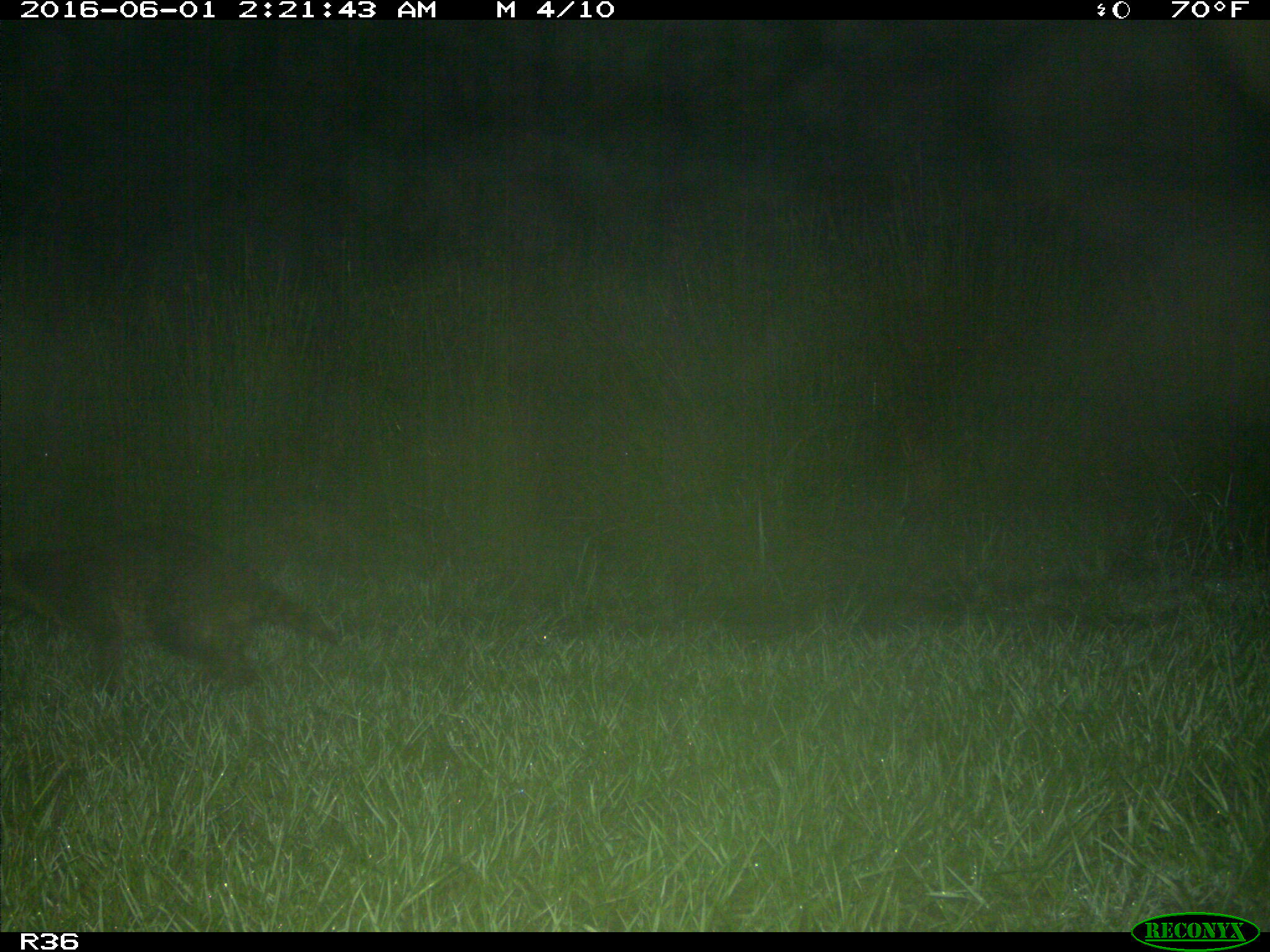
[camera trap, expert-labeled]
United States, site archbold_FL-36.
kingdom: Animalia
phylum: Chordata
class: Mammalia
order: Carnivora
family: Procyonidae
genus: Procyon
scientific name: Procyon lotor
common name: common raccoon